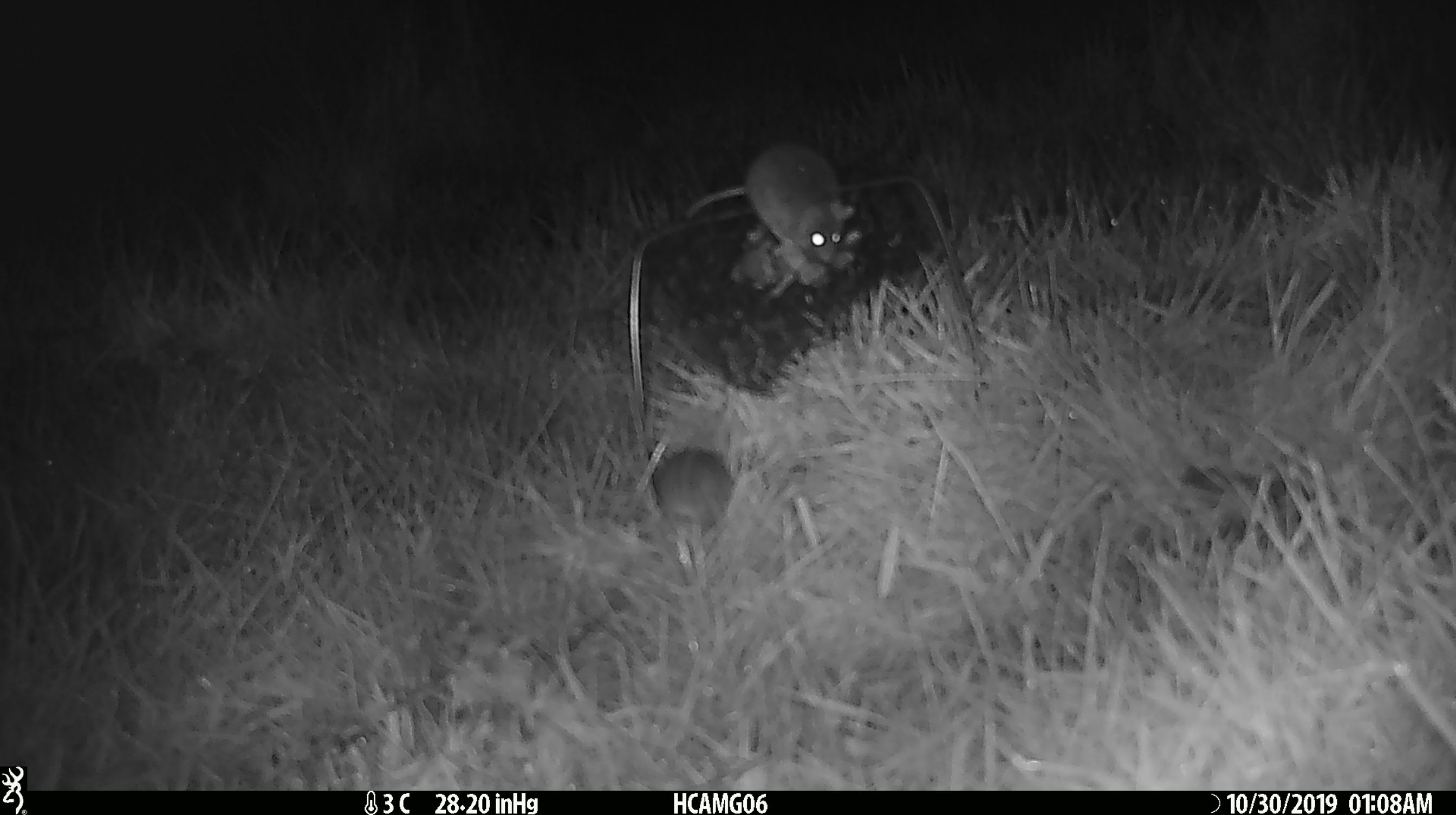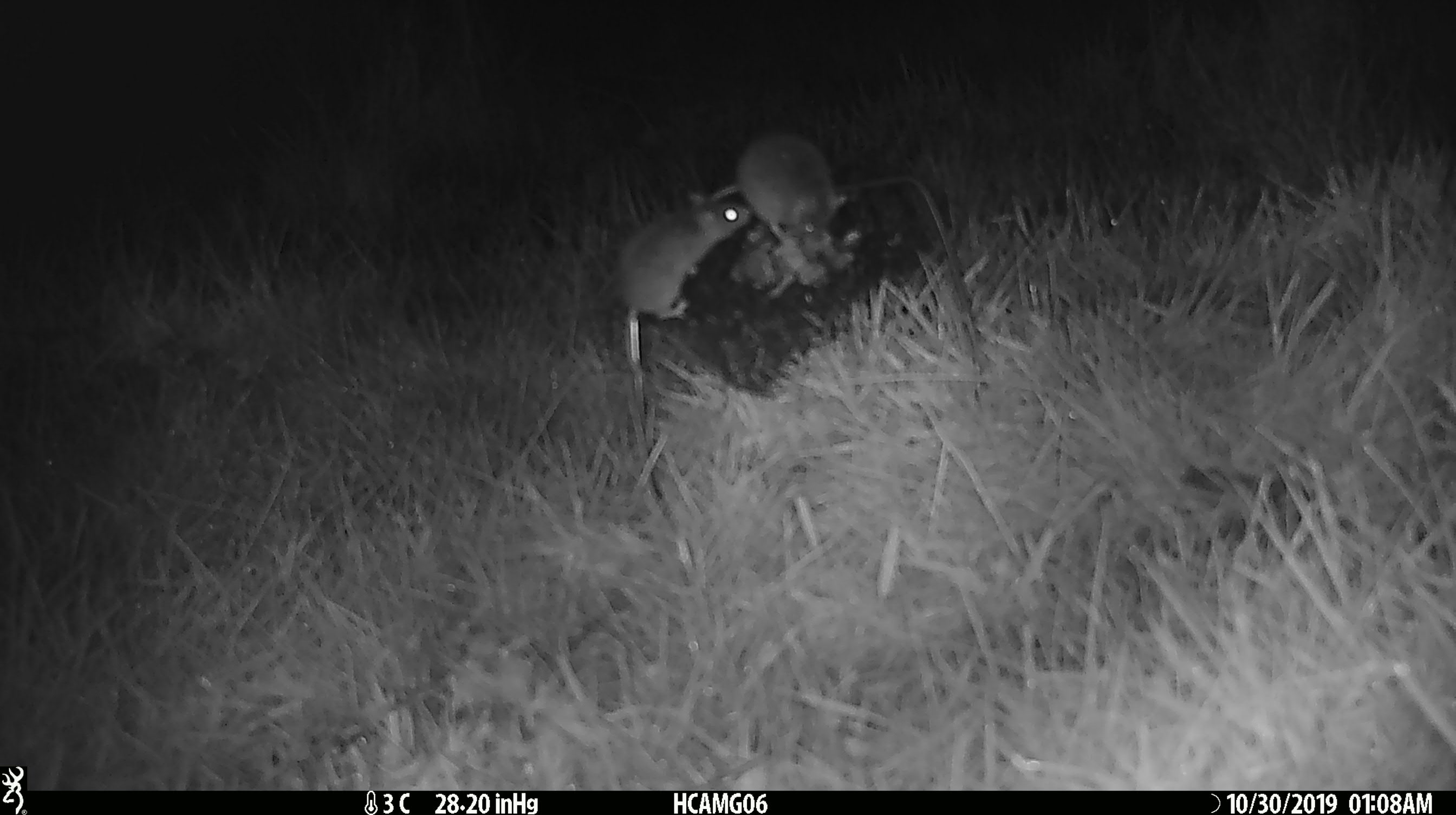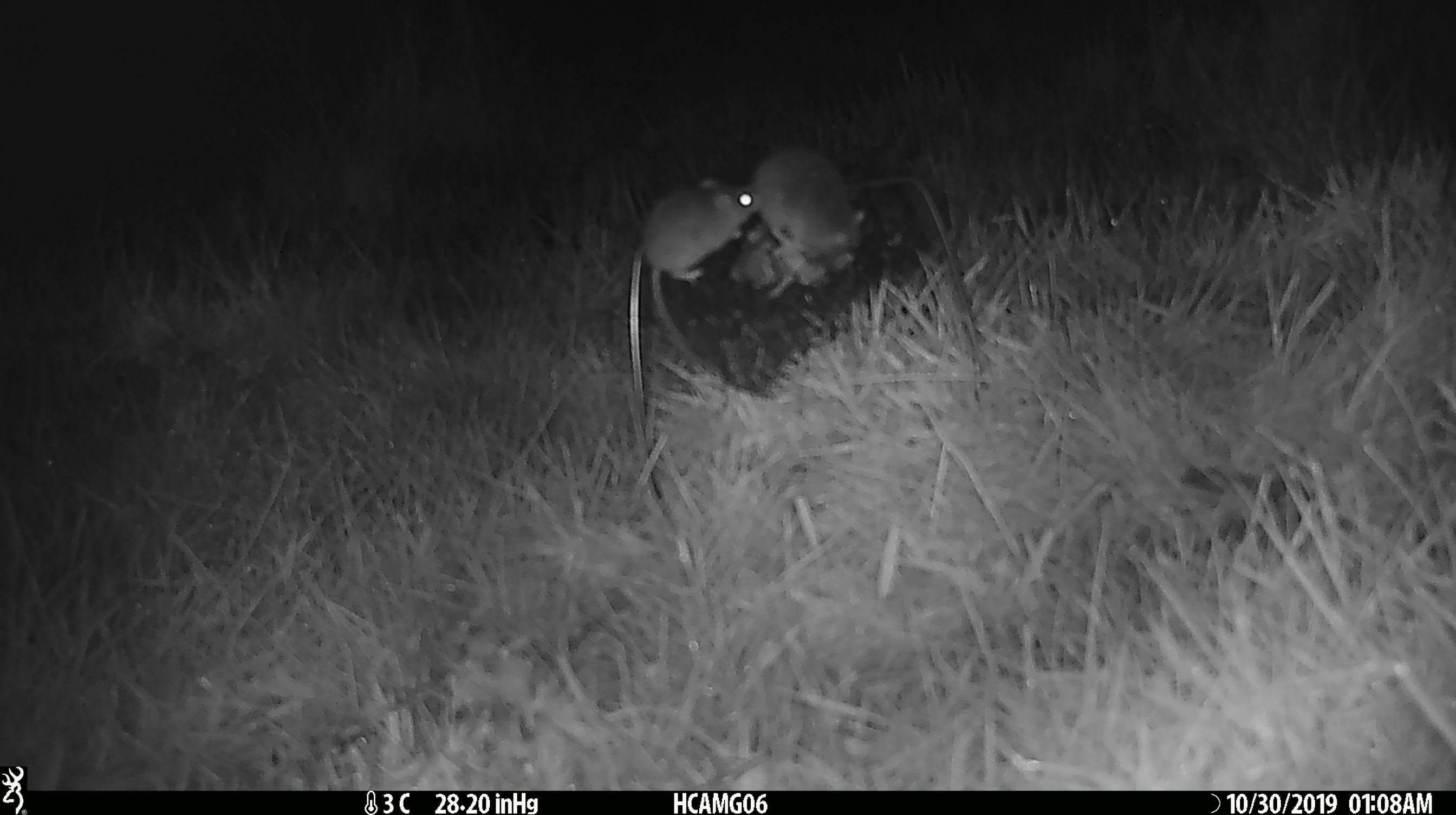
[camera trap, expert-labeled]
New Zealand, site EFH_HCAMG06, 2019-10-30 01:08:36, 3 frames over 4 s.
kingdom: Animalia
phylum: Chordata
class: Mammalia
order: Rodentia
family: Muridae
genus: Mus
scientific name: Mus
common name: mouse